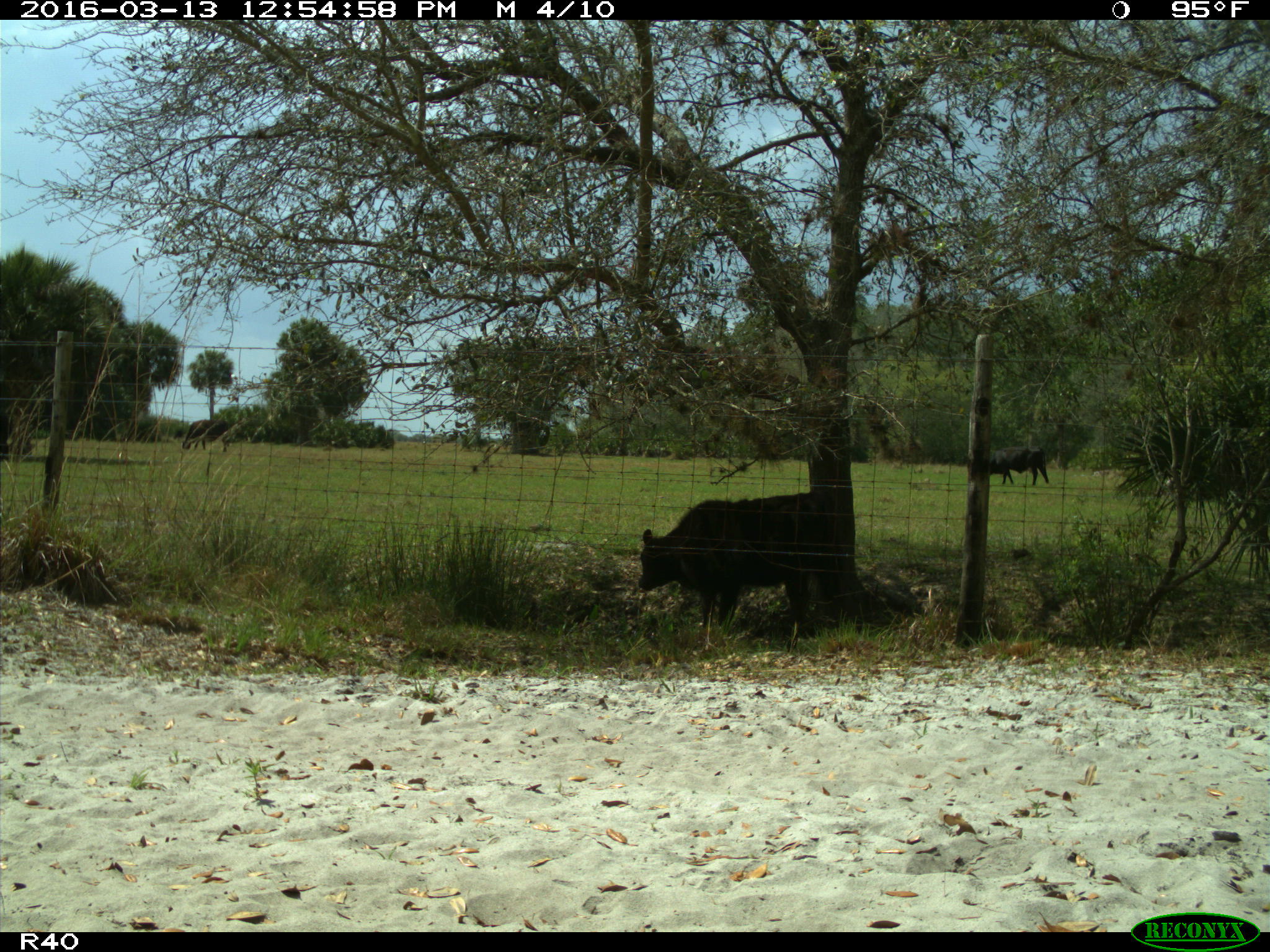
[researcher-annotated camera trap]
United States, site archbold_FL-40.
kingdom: Animalia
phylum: Chordata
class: Mammalia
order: Artiodactyla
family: Bovidae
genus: Bos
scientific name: Bos taurus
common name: domestic cow